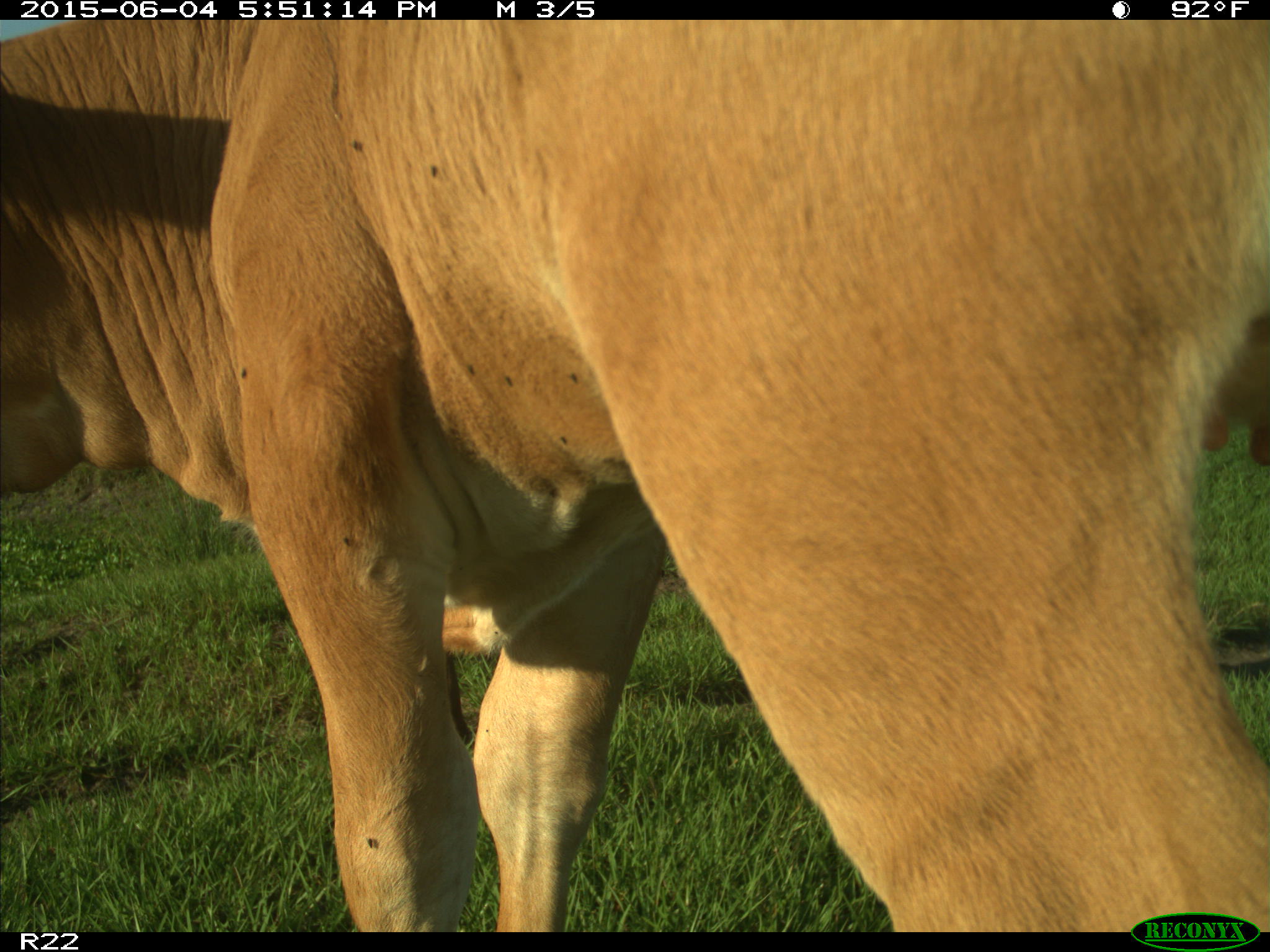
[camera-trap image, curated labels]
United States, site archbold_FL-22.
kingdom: Animalia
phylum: Chordata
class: Mammalia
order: Artiodactyla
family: Bovidae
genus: Bos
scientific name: Bos taurus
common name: domestic cow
Bos taurus (domestic cow).